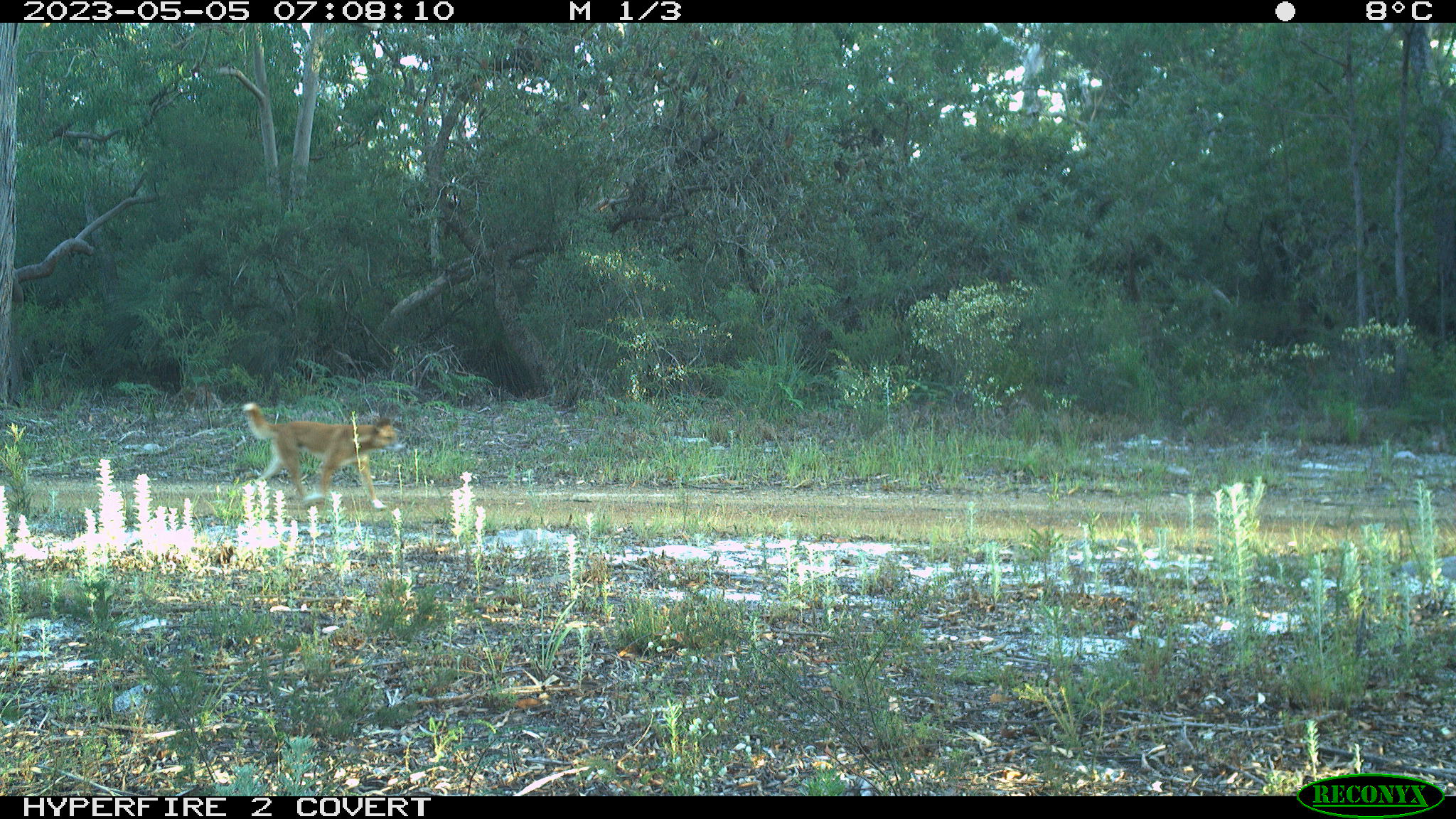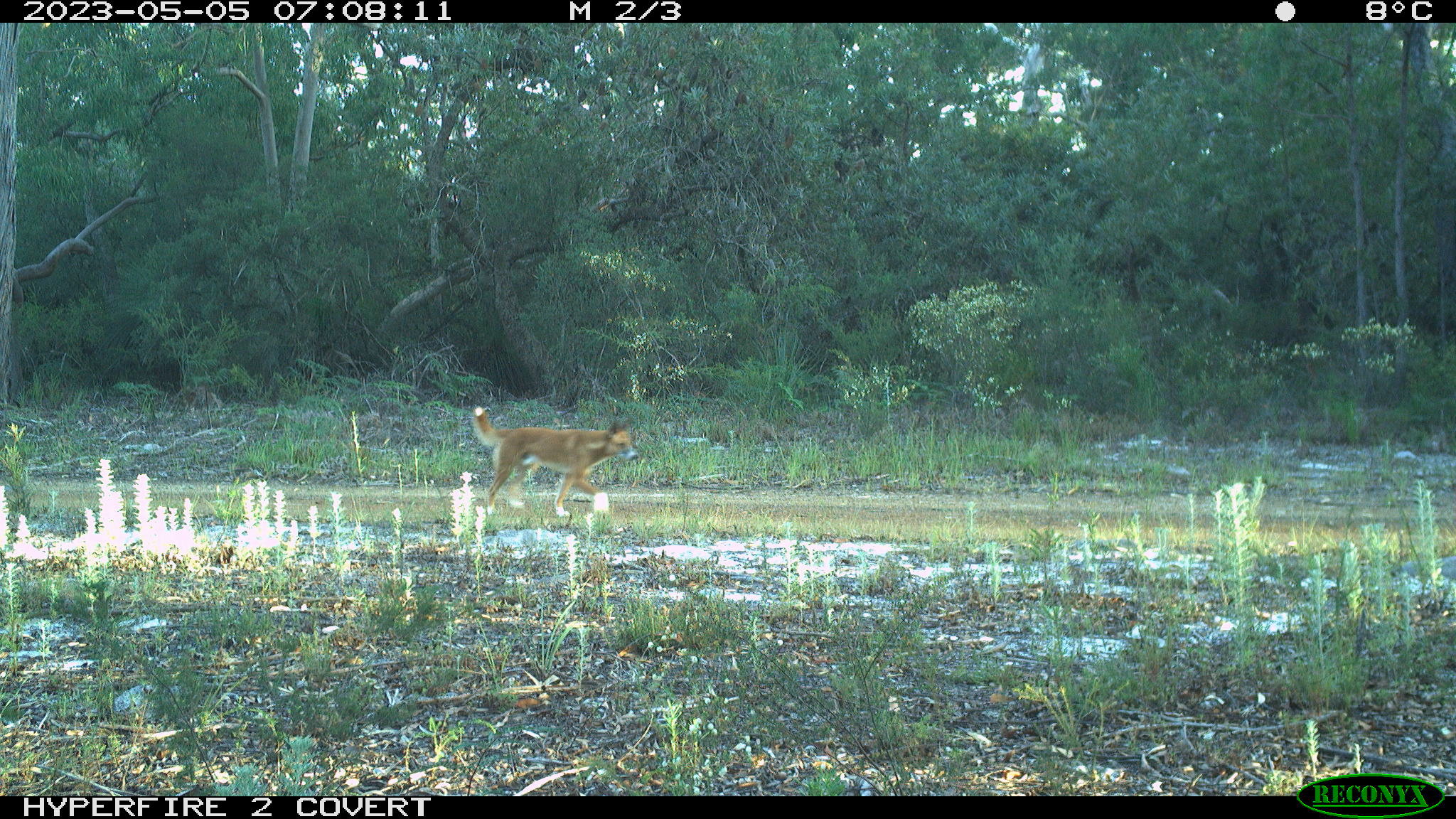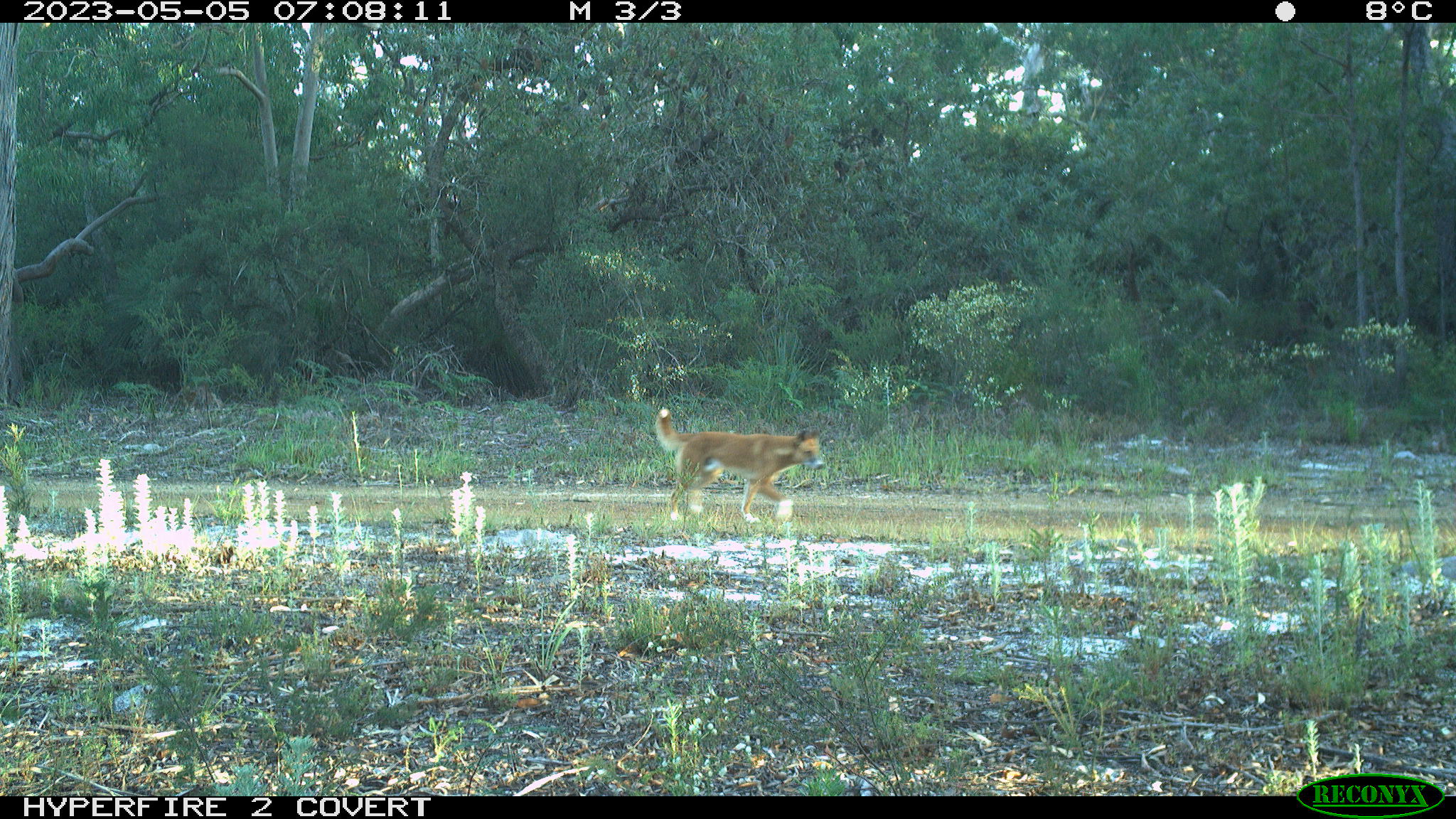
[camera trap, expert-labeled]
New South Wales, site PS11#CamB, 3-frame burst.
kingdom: Animalia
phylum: Chordata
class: Mammalia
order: Carnivora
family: Canidae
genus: Canis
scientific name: Canis familiaris dingo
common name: dingo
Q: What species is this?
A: Dingo (Canis familiaris dingo).